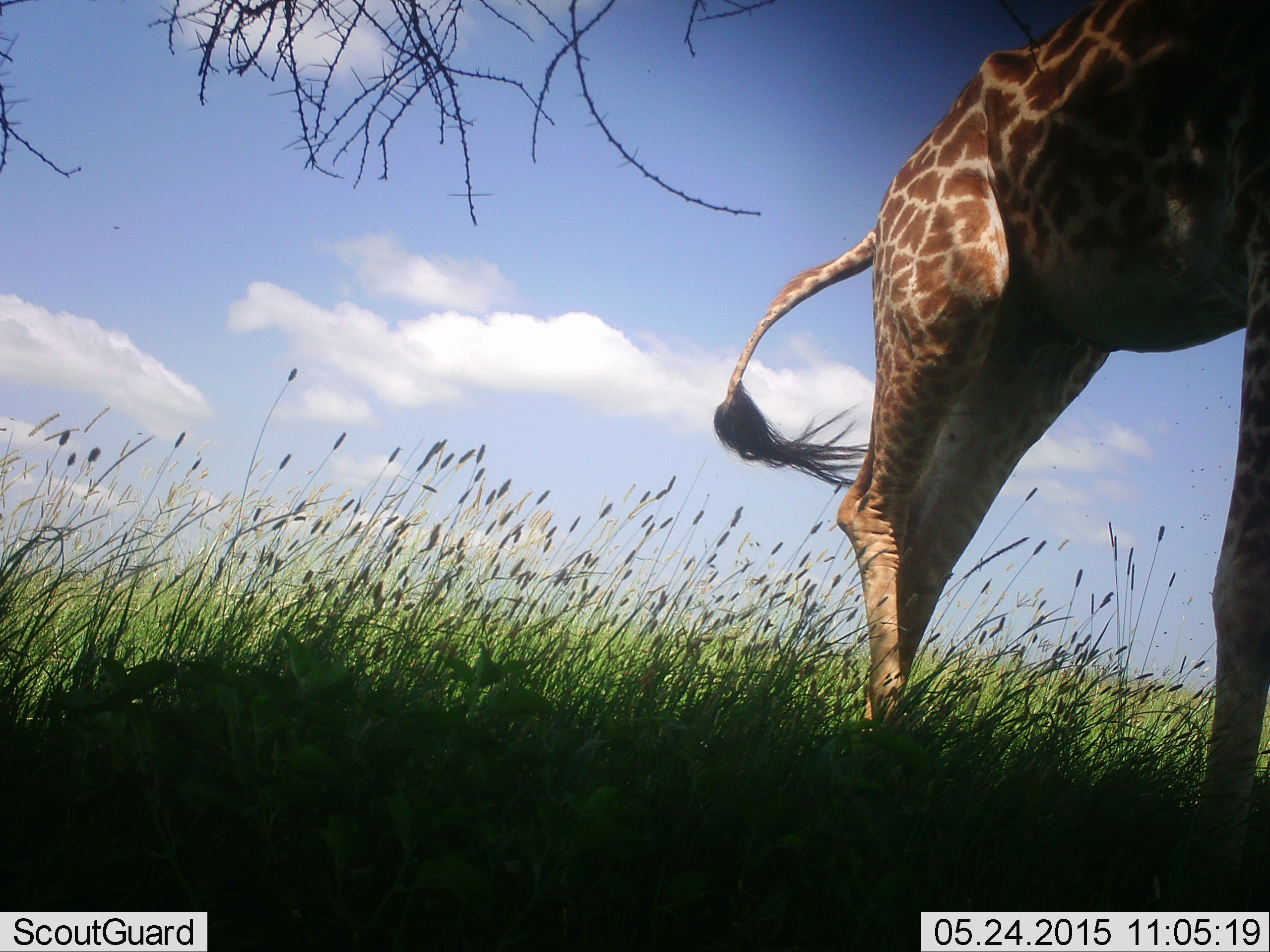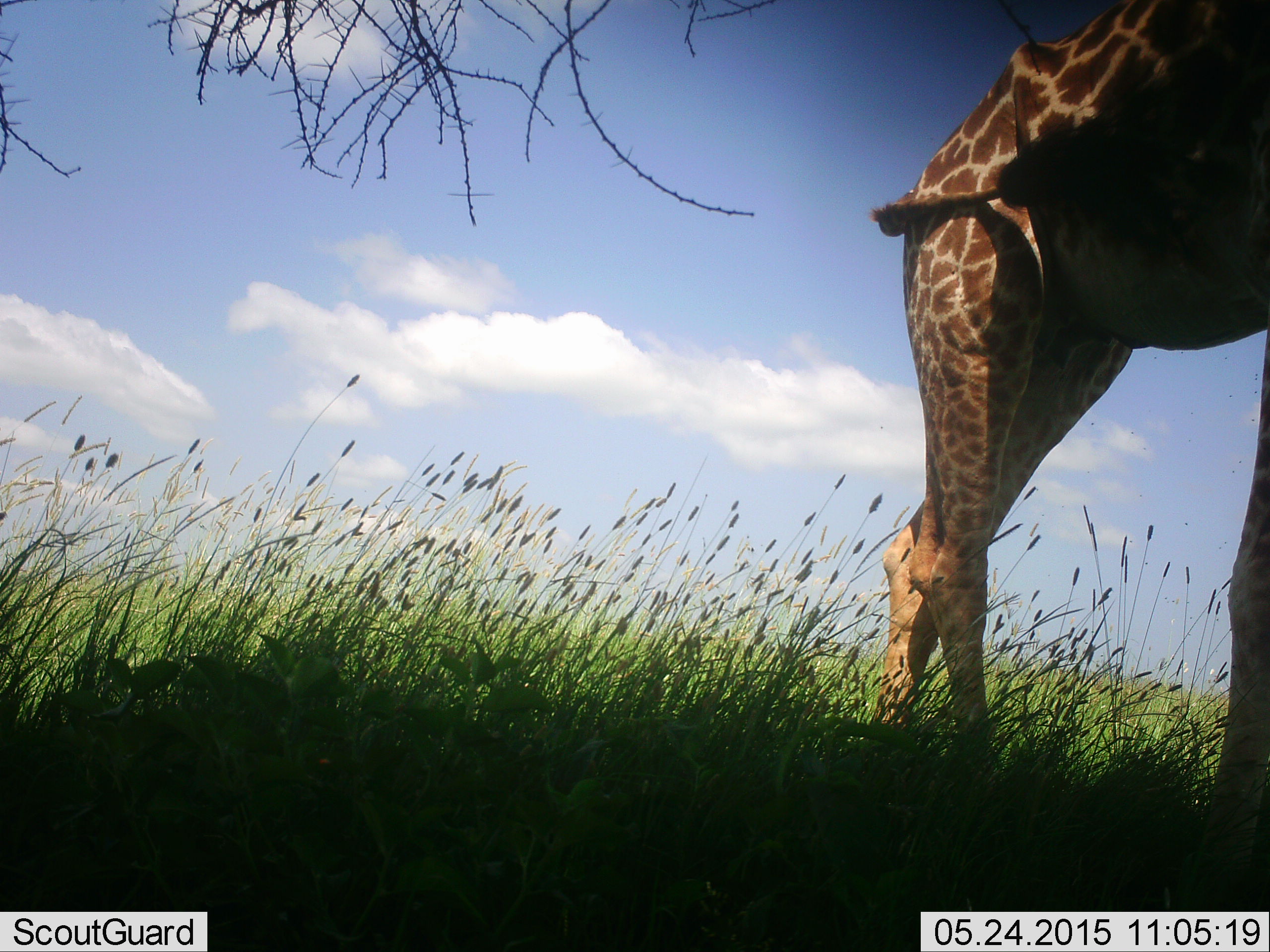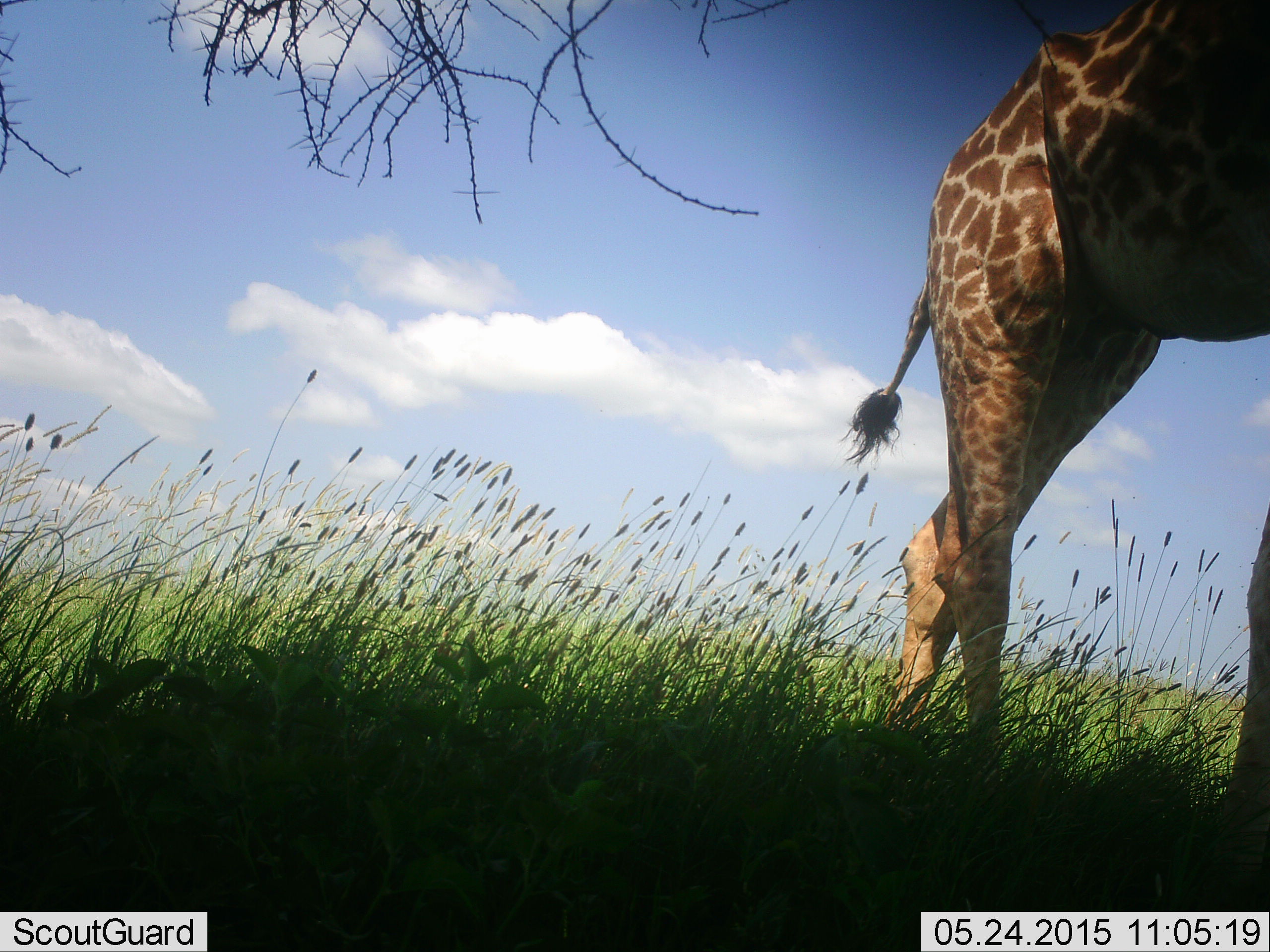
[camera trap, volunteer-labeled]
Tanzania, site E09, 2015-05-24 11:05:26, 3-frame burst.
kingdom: Animalia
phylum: Chordata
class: Mammalia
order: Artiodactyla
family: Giraffidae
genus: Giraffa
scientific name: Giraffa camelopardalis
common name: giraffe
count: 1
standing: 30%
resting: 0%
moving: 70%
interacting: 0%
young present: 0%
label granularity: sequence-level